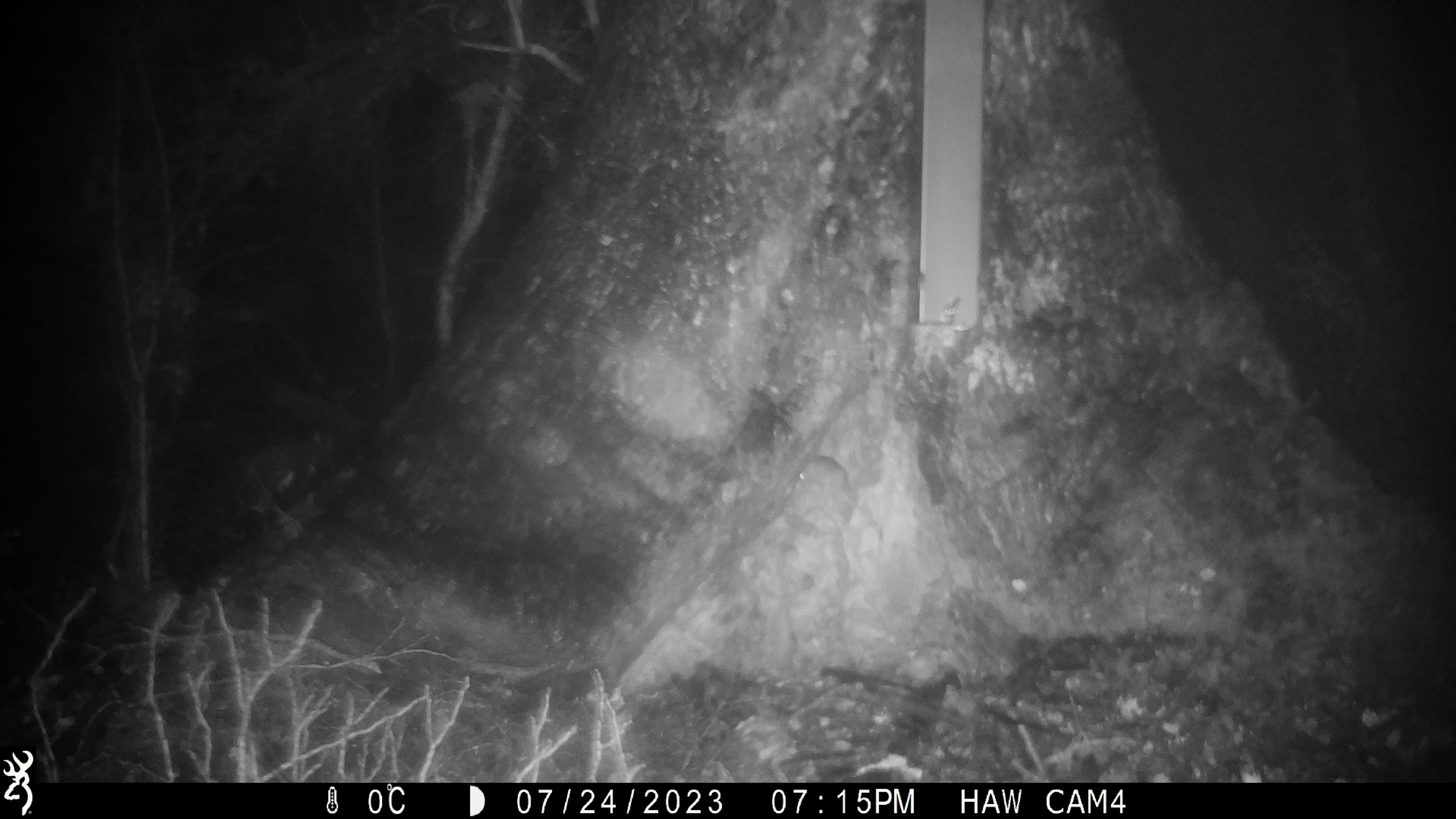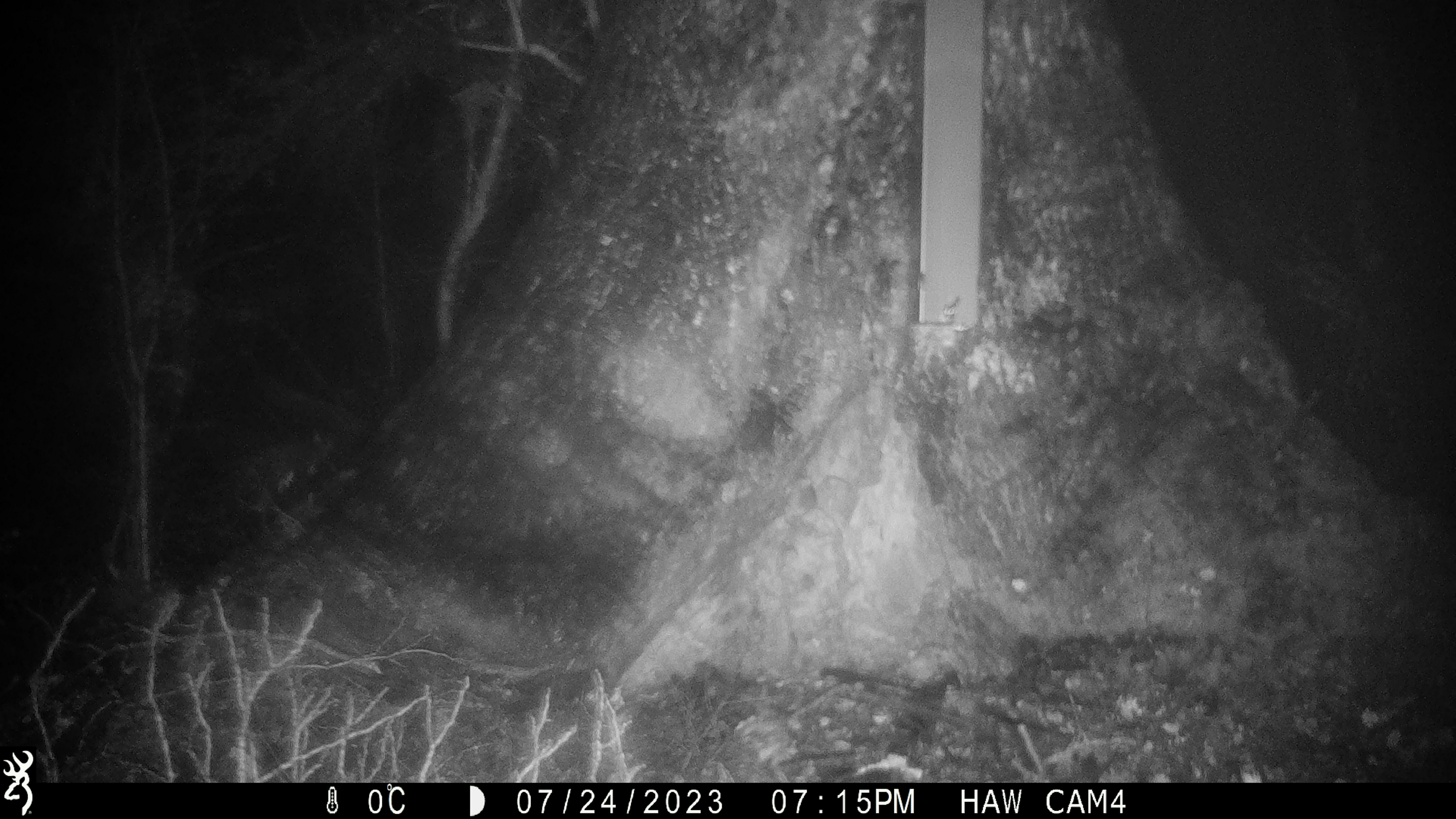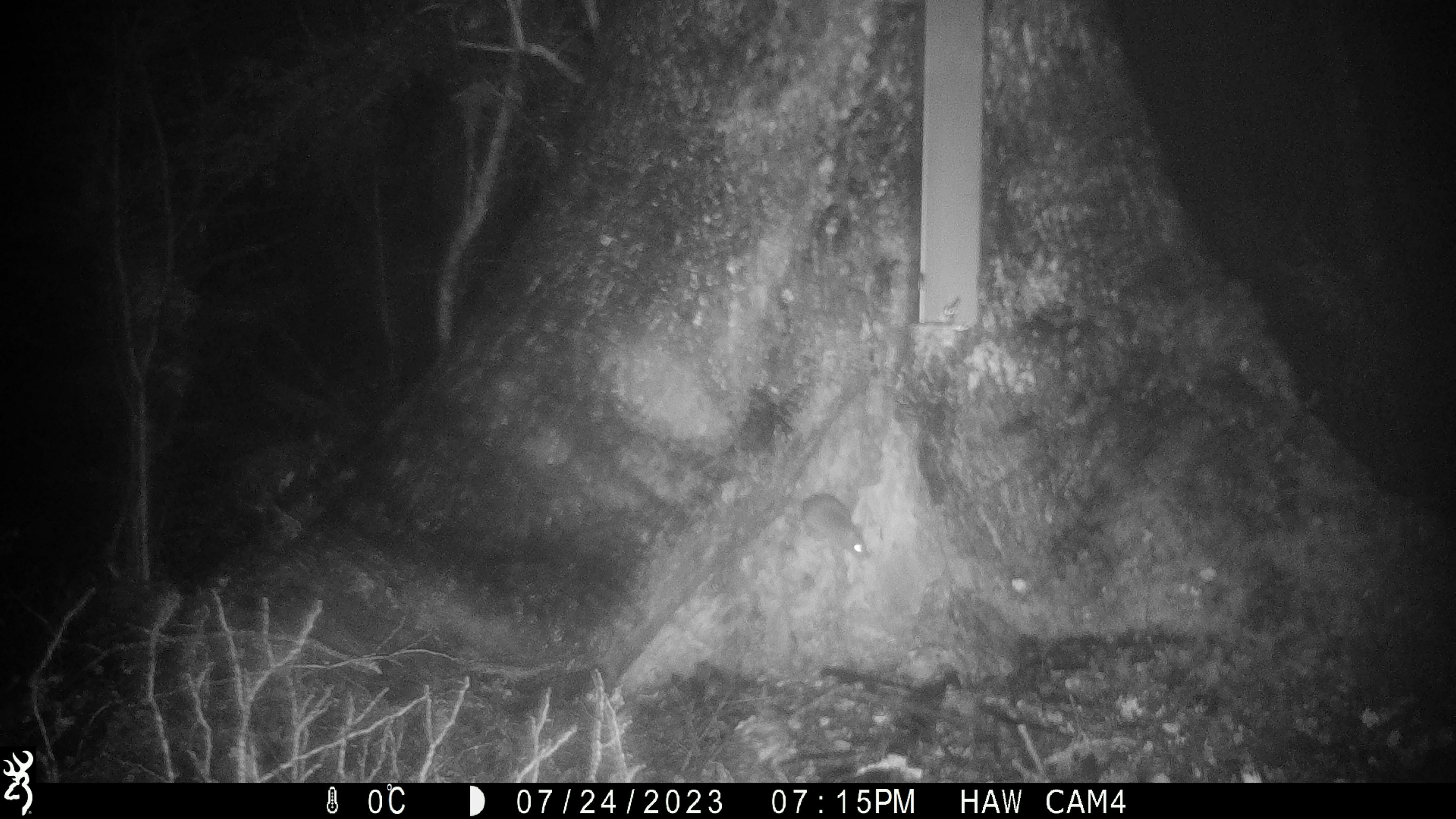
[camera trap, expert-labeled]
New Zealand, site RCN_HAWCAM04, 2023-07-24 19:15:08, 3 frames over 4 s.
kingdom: Animalia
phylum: Chordata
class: Mammalia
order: Rodentia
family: Muridae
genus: Mus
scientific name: Mus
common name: mouse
Mouse (Mus).